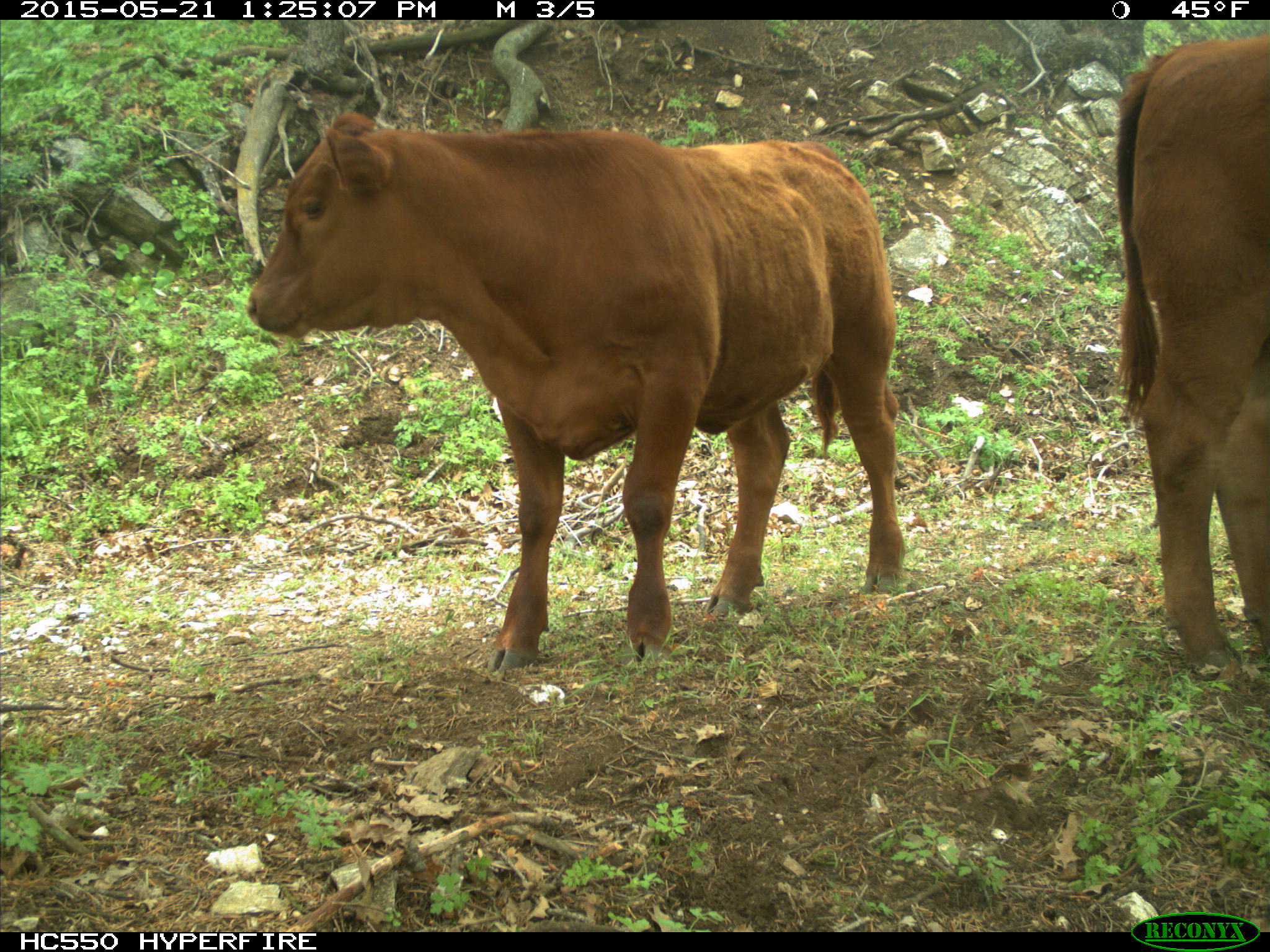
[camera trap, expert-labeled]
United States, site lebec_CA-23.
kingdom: Animalia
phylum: Chordata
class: Mammalia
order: Artiodactyla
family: Bovidae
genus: Bos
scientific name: Bos taurus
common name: domestic cow